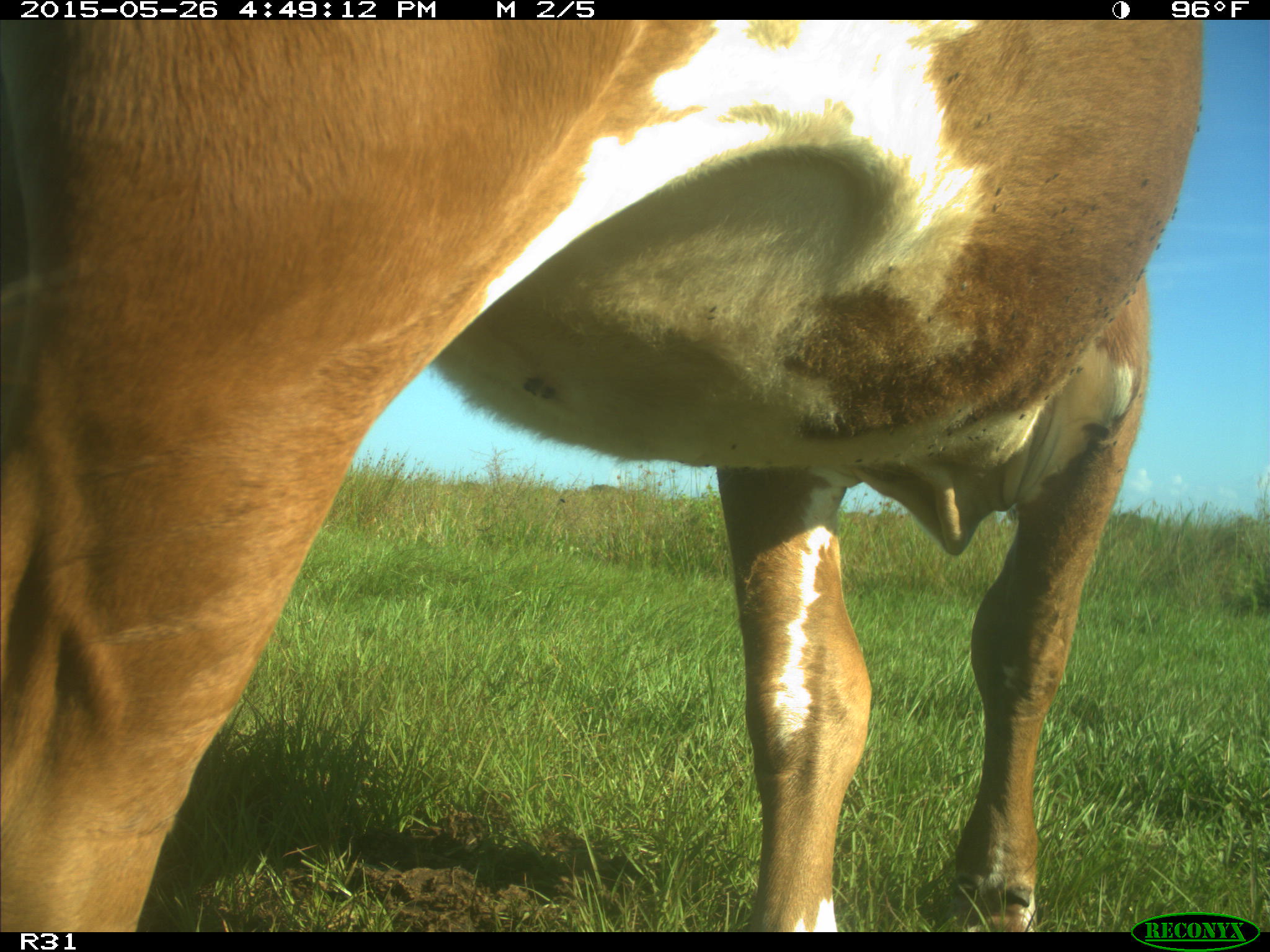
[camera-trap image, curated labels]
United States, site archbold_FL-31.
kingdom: Animalia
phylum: Chordata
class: Mammalia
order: Artiodactyla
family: Bovidae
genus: Bos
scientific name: Bos taurus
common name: domestic cow